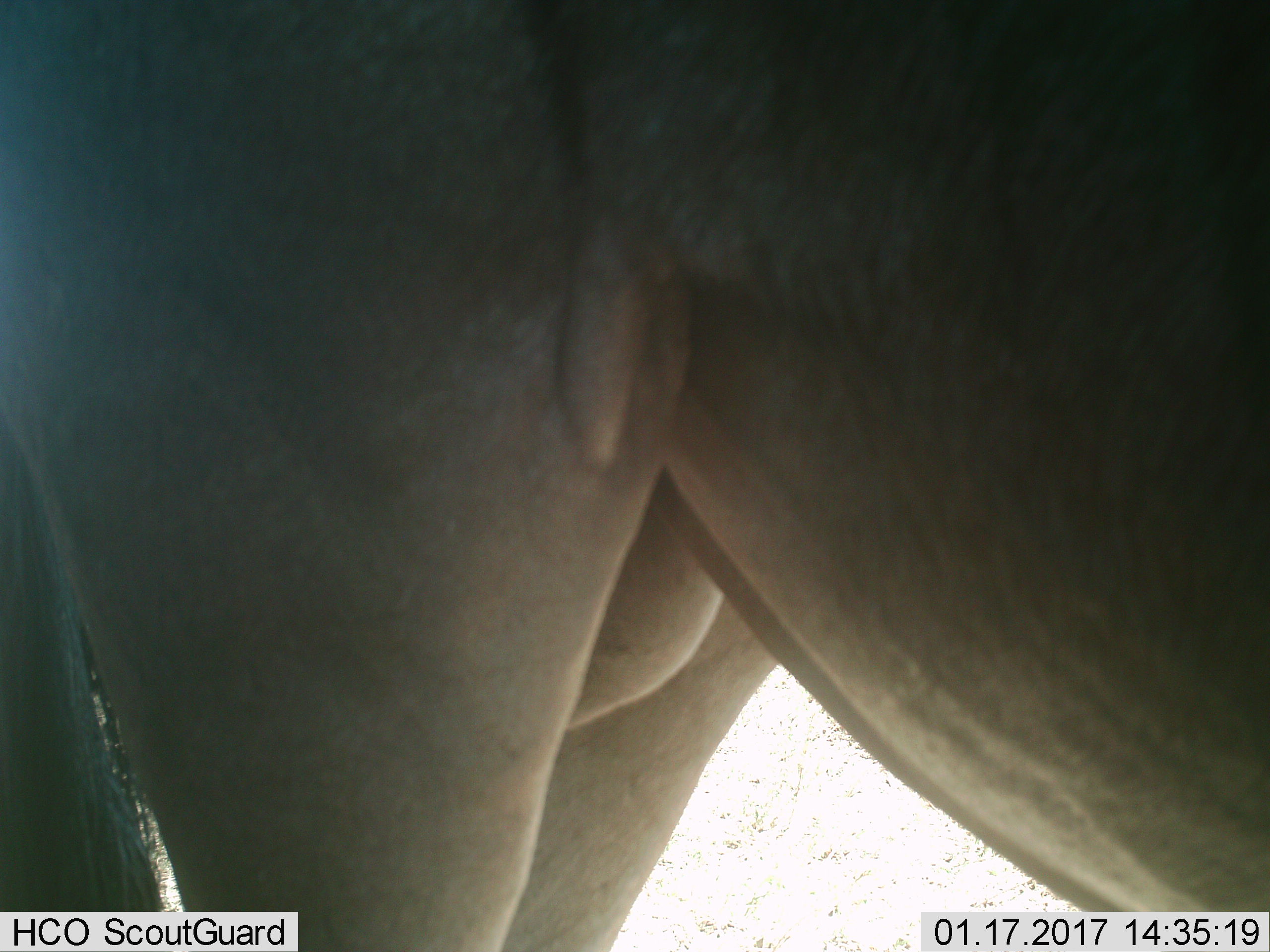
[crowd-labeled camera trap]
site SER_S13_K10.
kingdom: Animalia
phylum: Chordata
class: Mammalia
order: Artiodactyla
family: Bovidae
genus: Connochaetes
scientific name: Connochaetes taurinus taurinus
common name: blue wildebeest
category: wildebeestblue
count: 1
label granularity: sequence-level